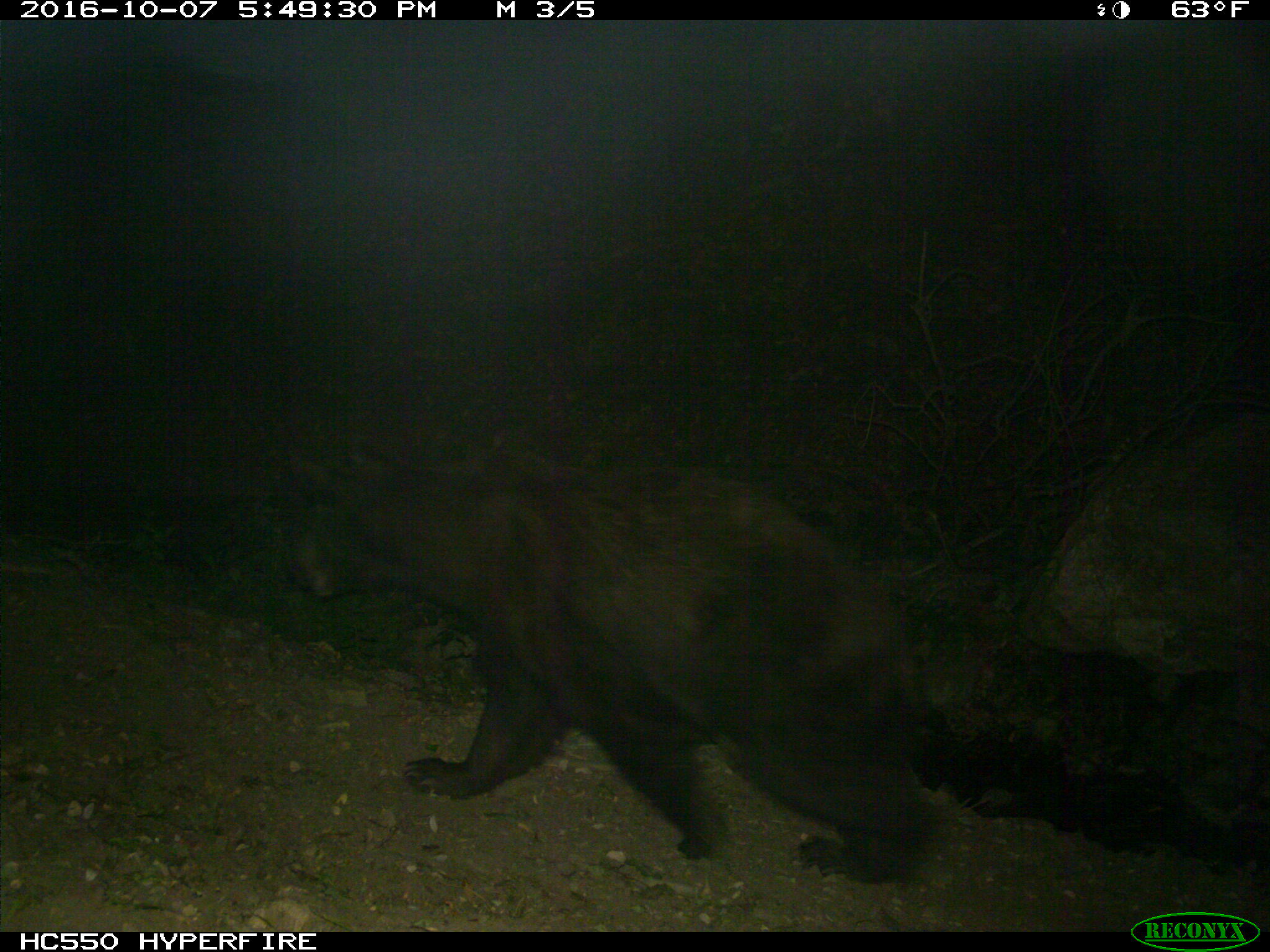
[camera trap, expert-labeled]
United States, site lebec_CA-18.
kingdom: Animalia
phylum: Chordata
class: Mammalia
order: Carnivora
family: Ursidae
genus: Ursus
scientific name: Ursus americanus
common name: american black bear